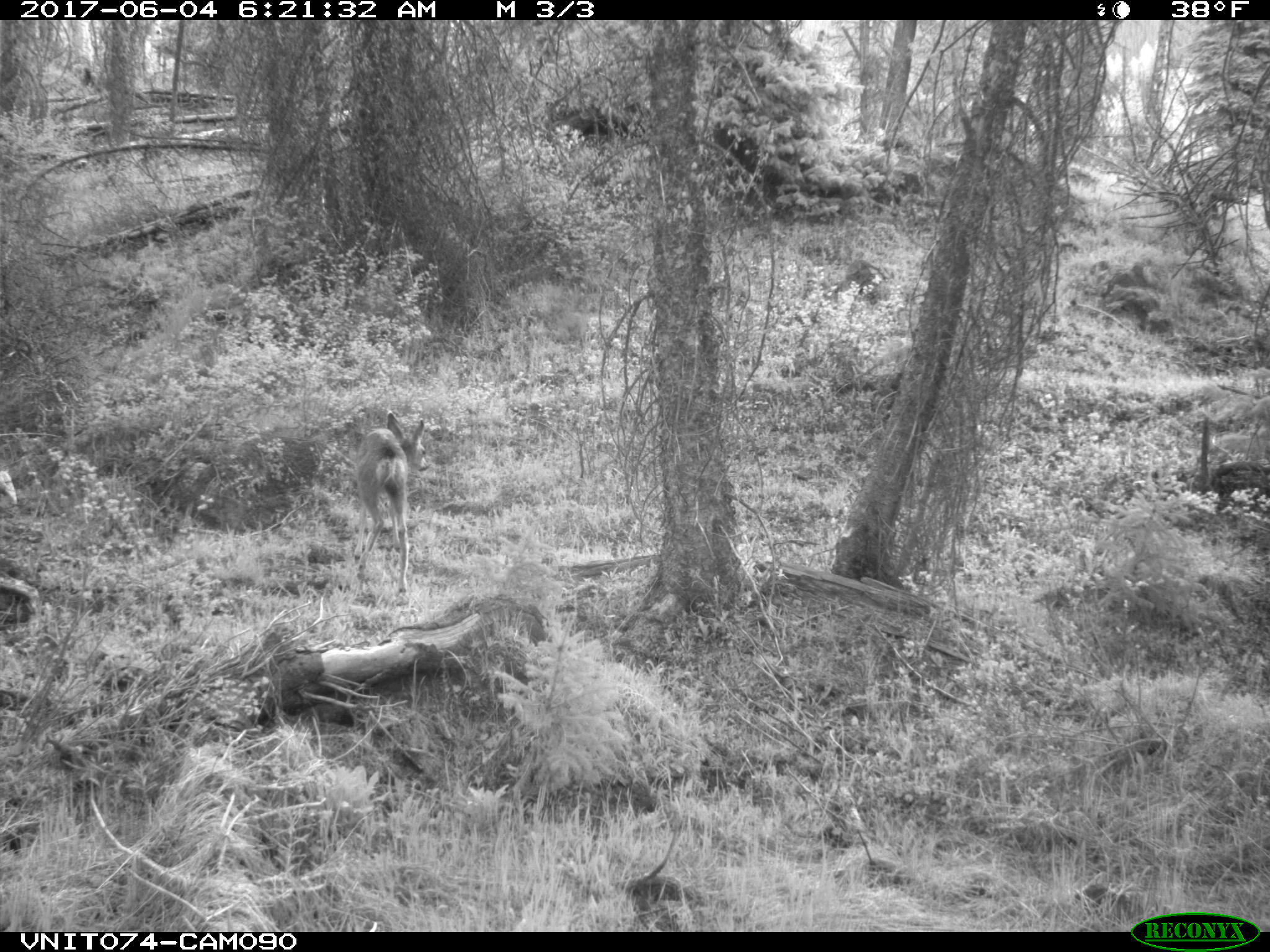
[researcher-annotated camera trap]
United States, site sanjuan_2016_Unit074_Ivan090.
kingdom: Animalia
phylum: Chordata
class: Mammalia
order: Artiodactyla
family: Cervidae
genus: Odocoileus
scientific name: Odocoileus hemionus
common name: mule deer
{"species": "Odocoileus hemionus (mule deer)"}